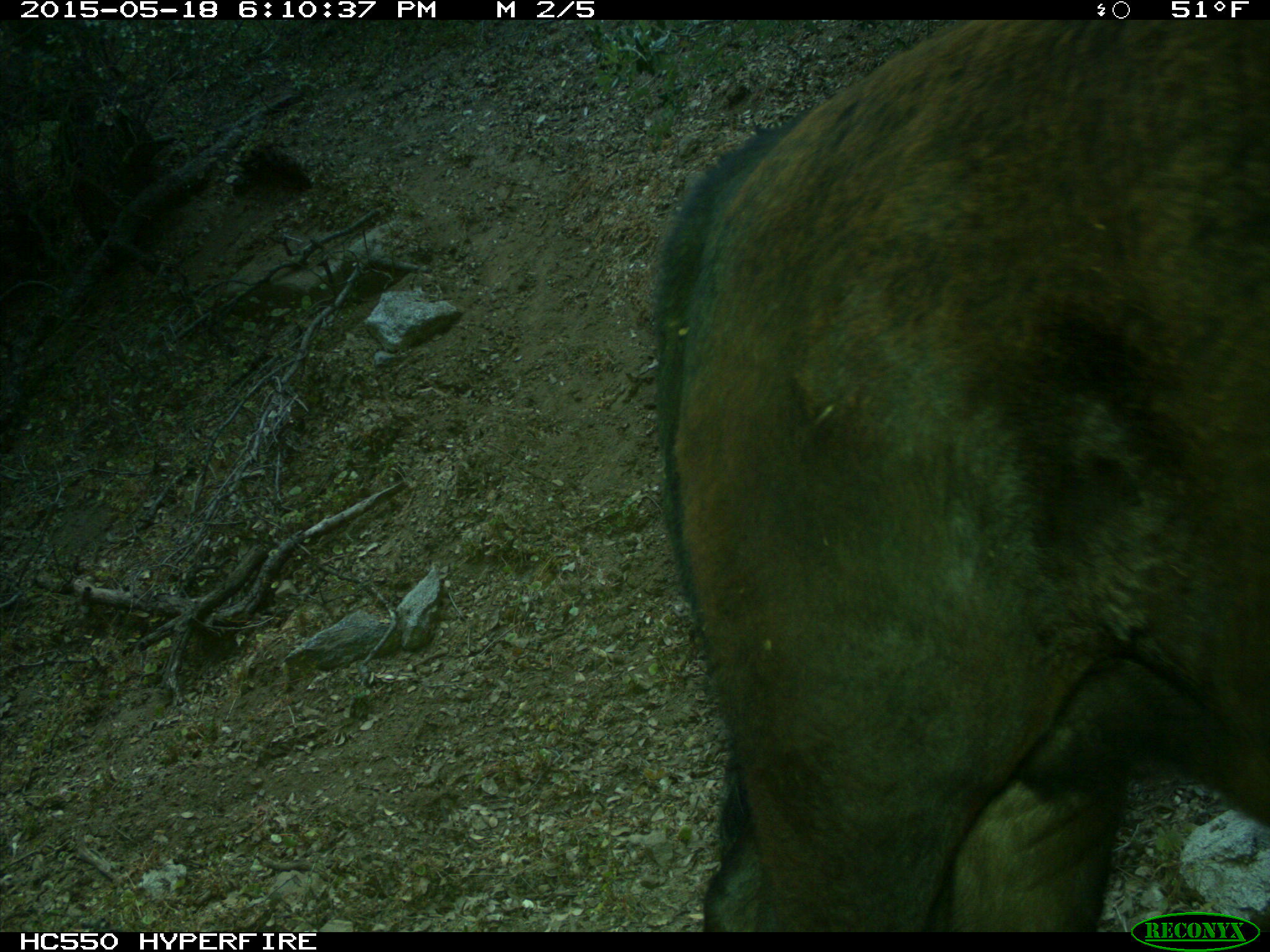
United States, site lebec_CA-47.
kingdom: Animalia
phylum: Chordata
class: Mammalia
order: Artiodactyla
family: Bovidae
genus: Bos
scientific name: Bos taurus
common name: domestic cow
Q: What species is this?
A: Bos taurus (domestic cow).